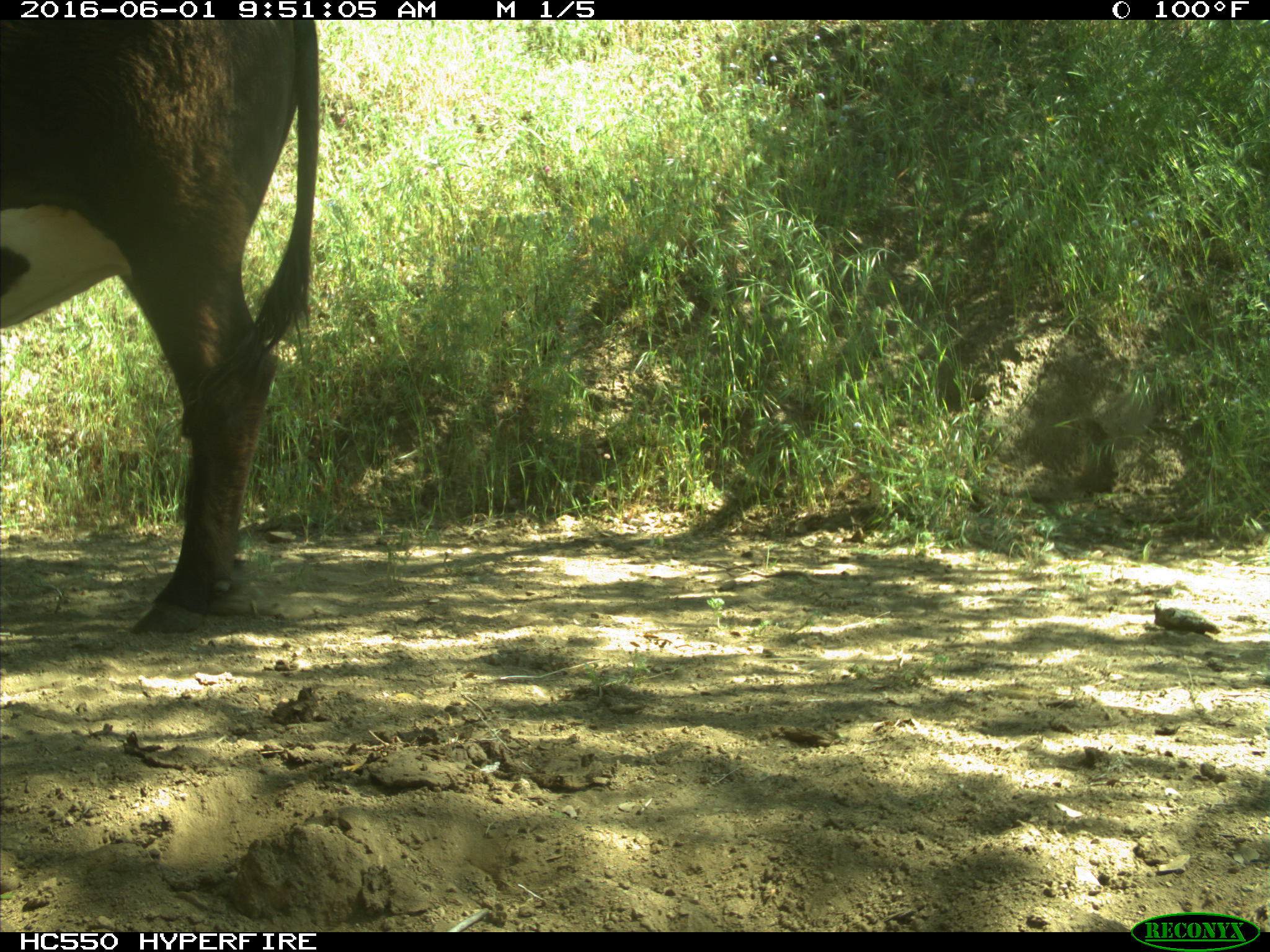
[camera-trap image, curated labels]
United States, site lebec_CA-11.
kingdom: Animalia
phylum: Chordata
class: Mammalia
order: Artiodactyla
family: Bovidae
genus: Bos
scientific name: Bos taurus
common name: domestic cow